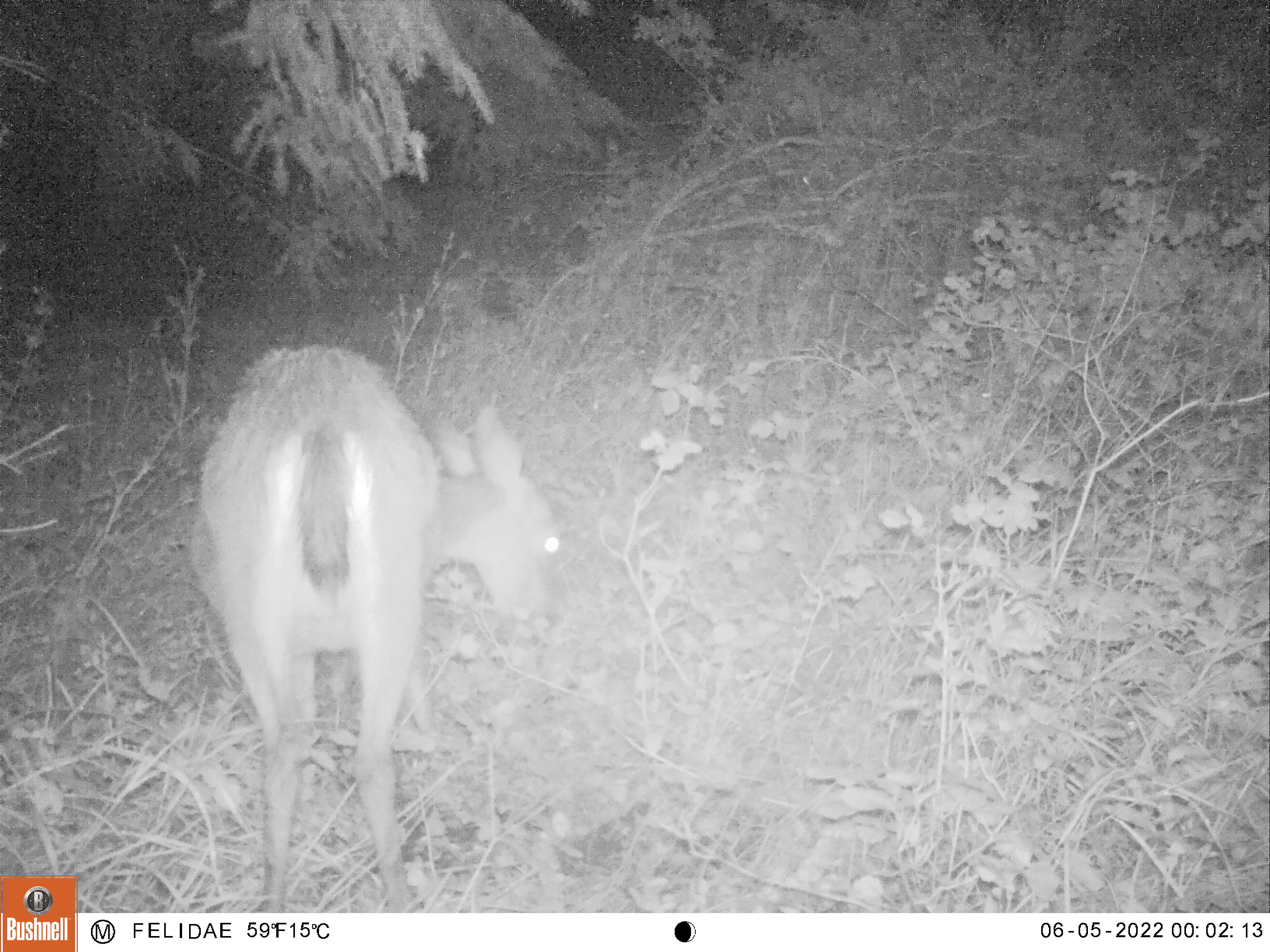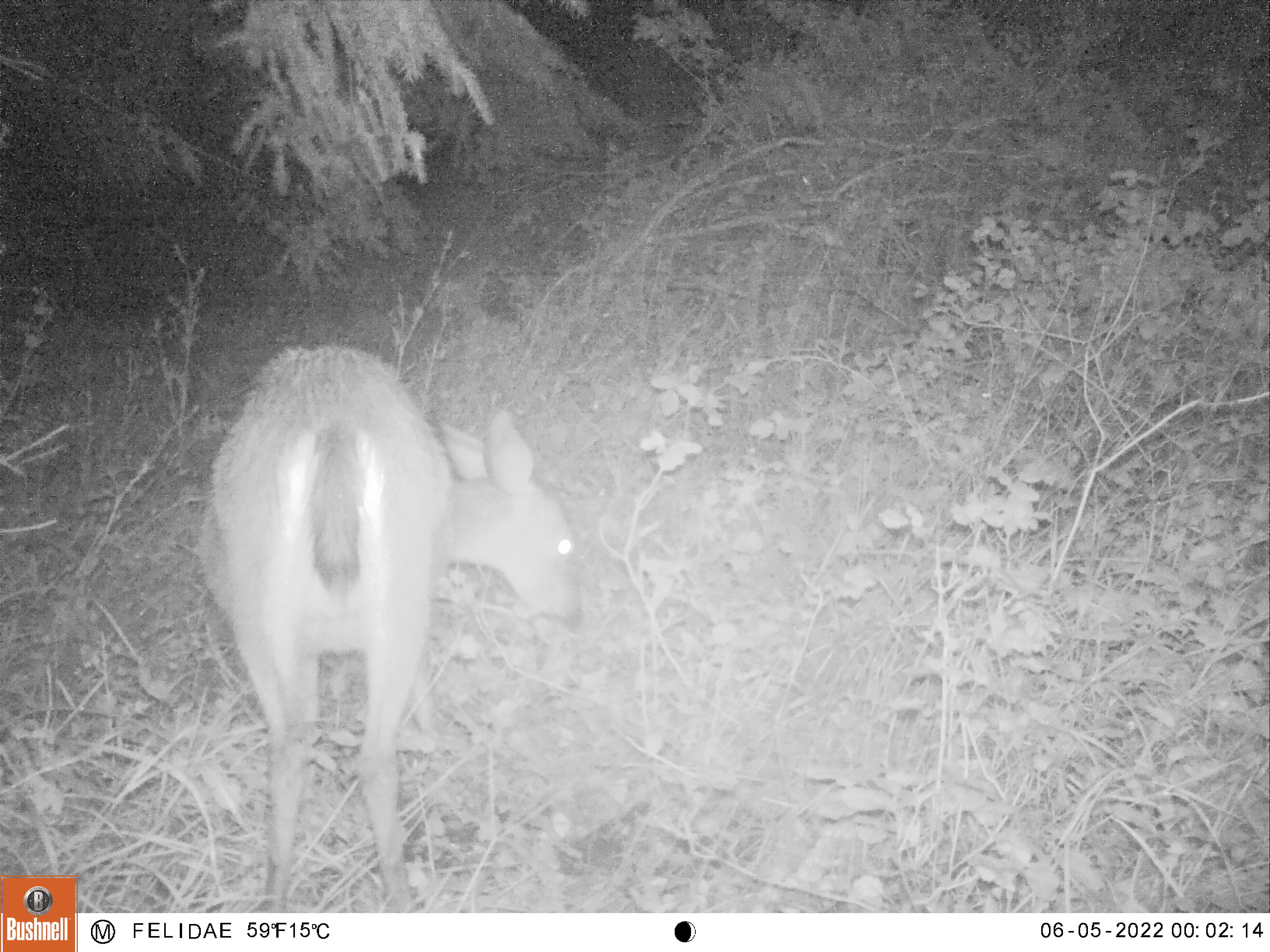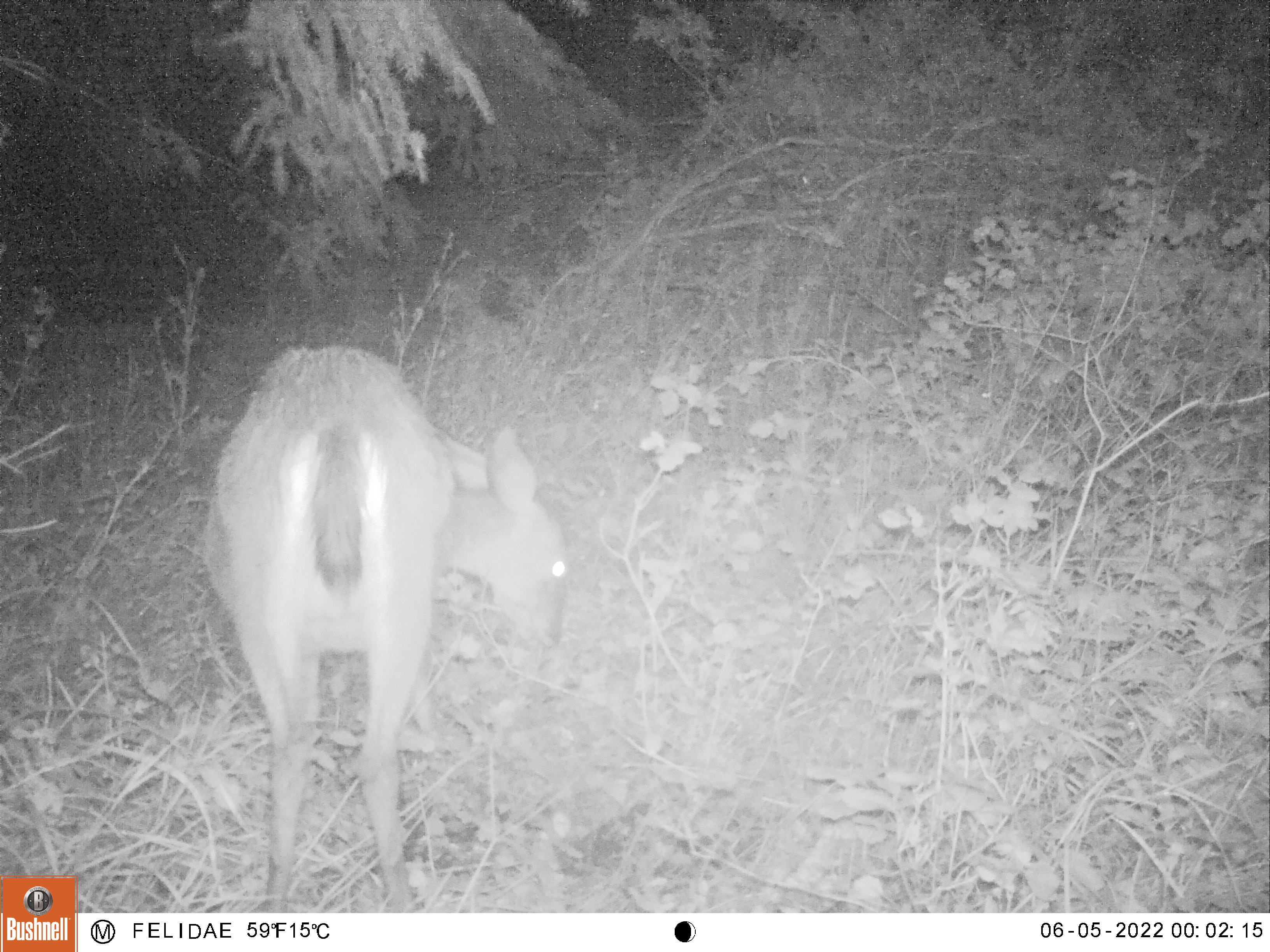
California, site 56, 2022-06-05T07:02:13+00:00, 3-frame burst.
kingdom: Animalia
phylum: Chordata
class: Mammalia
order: Artiodactyla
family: Cervidae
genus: Odocoileus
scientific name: Odocoileus hemionus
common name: mule deer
Mule deer (Odocoileus hemionus).